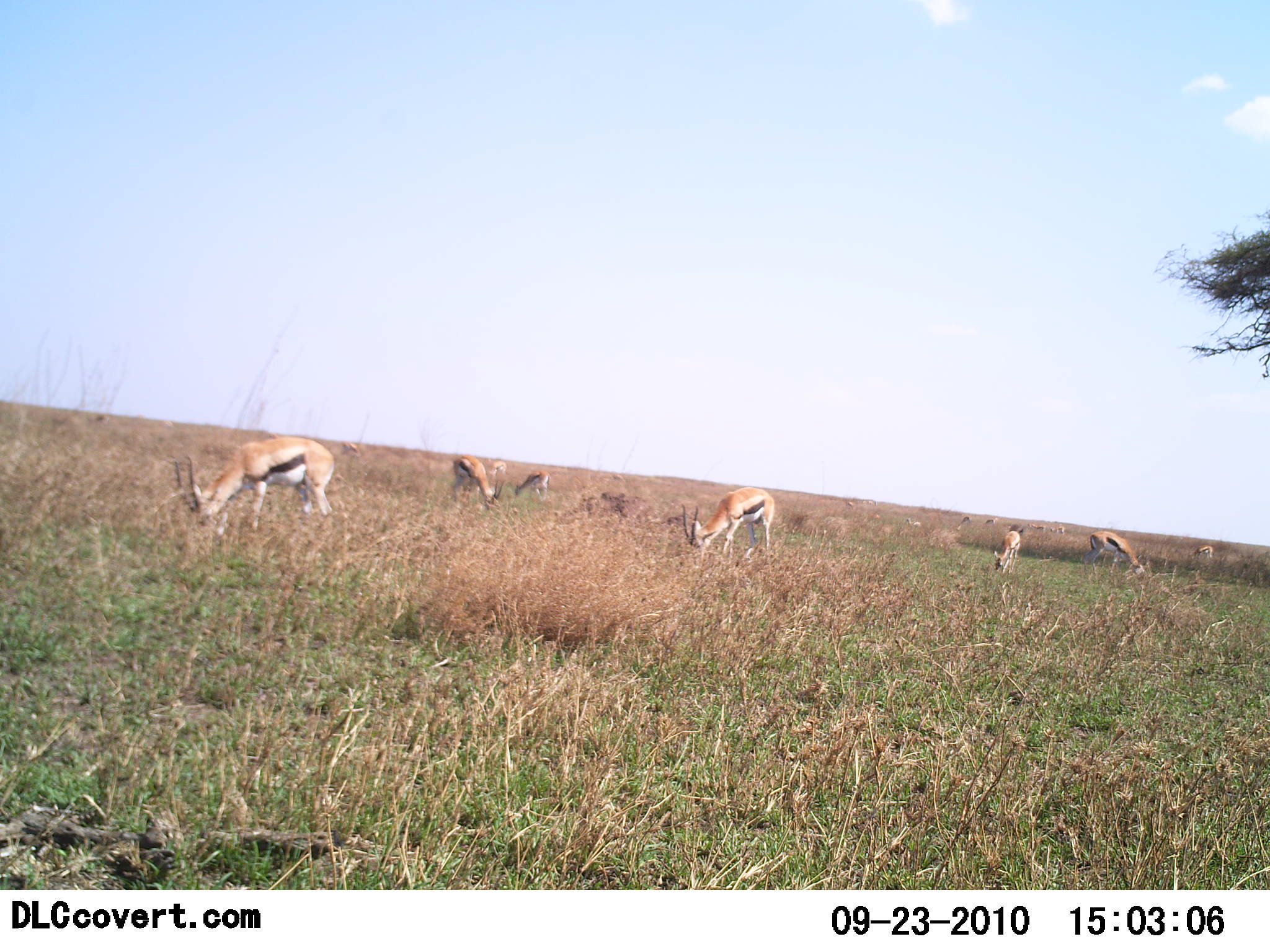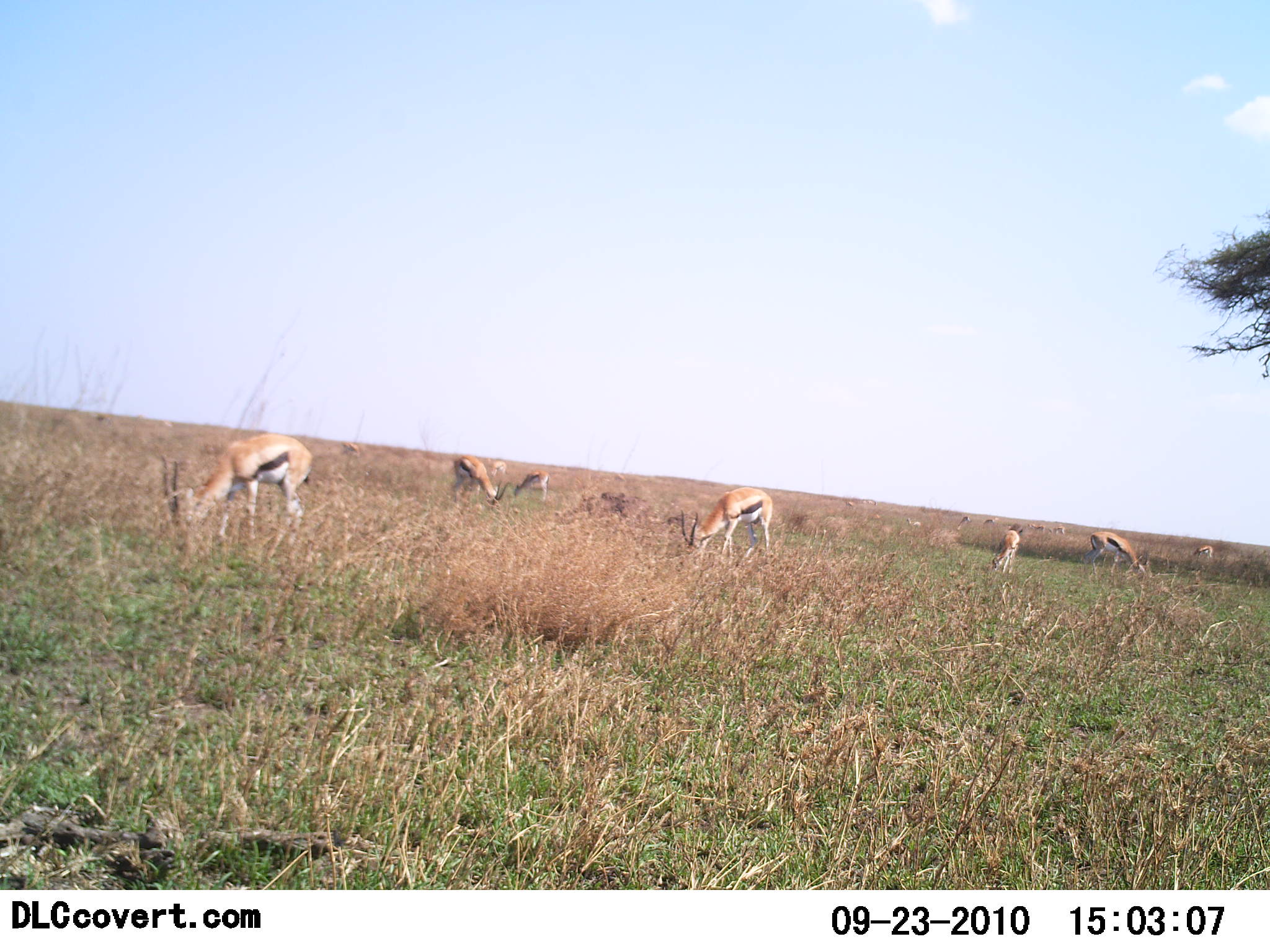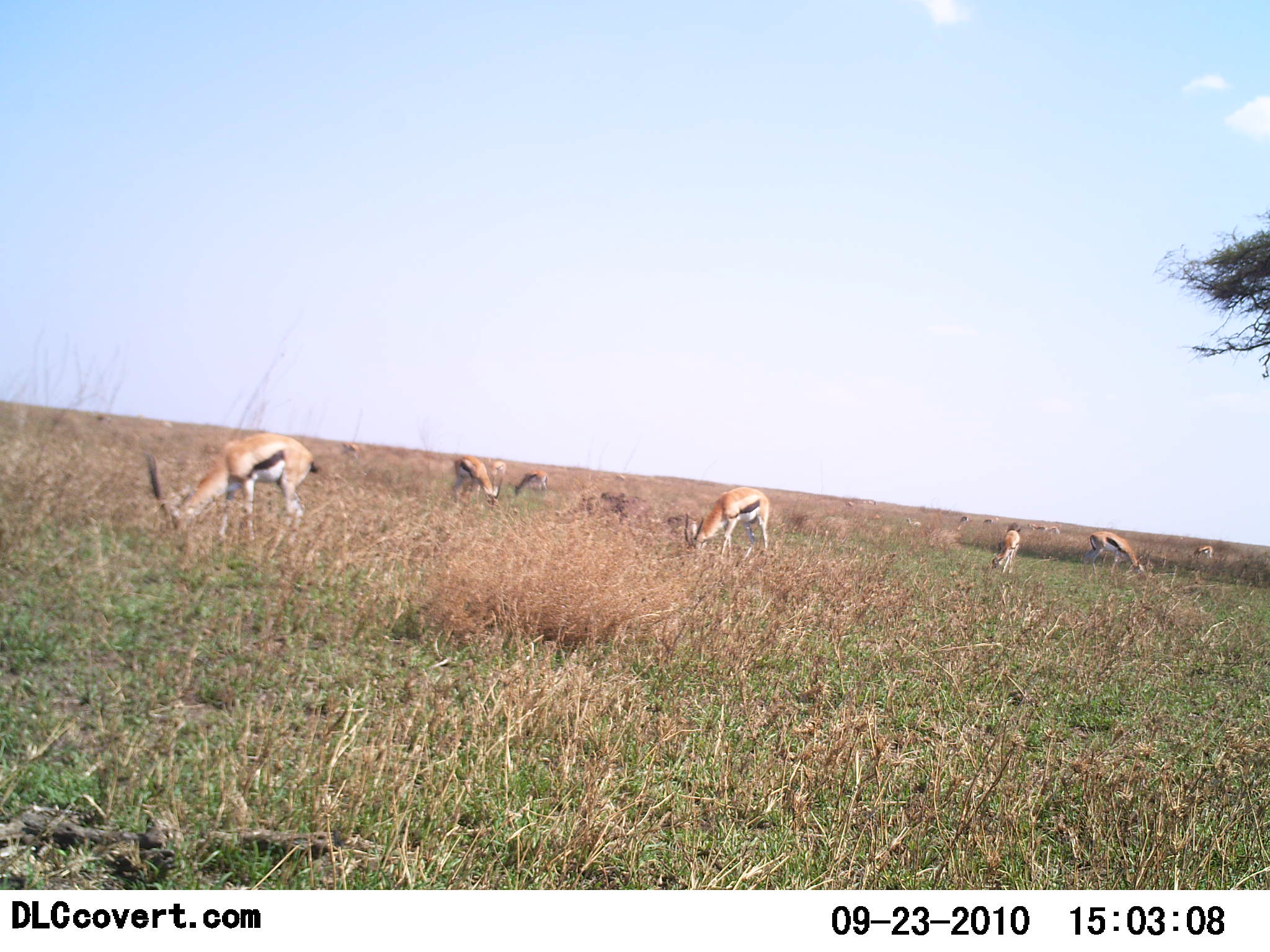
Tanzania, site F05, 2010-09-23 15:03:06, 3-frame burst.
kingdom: Animalia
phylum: Chordata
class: Mammalia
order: Artiodactyla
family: Bovidae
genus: Eudorcas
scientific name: Eudorcas thomsonii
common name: thomson's gazelle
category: gazellethomsons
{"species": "gazellethomsons (thomson's gazelle) (Eudorcas thomsonii)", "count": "11-50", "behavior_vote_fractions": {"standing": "17%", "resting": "0%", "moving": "0%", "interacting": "0%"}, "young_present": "0%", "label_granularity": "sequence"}